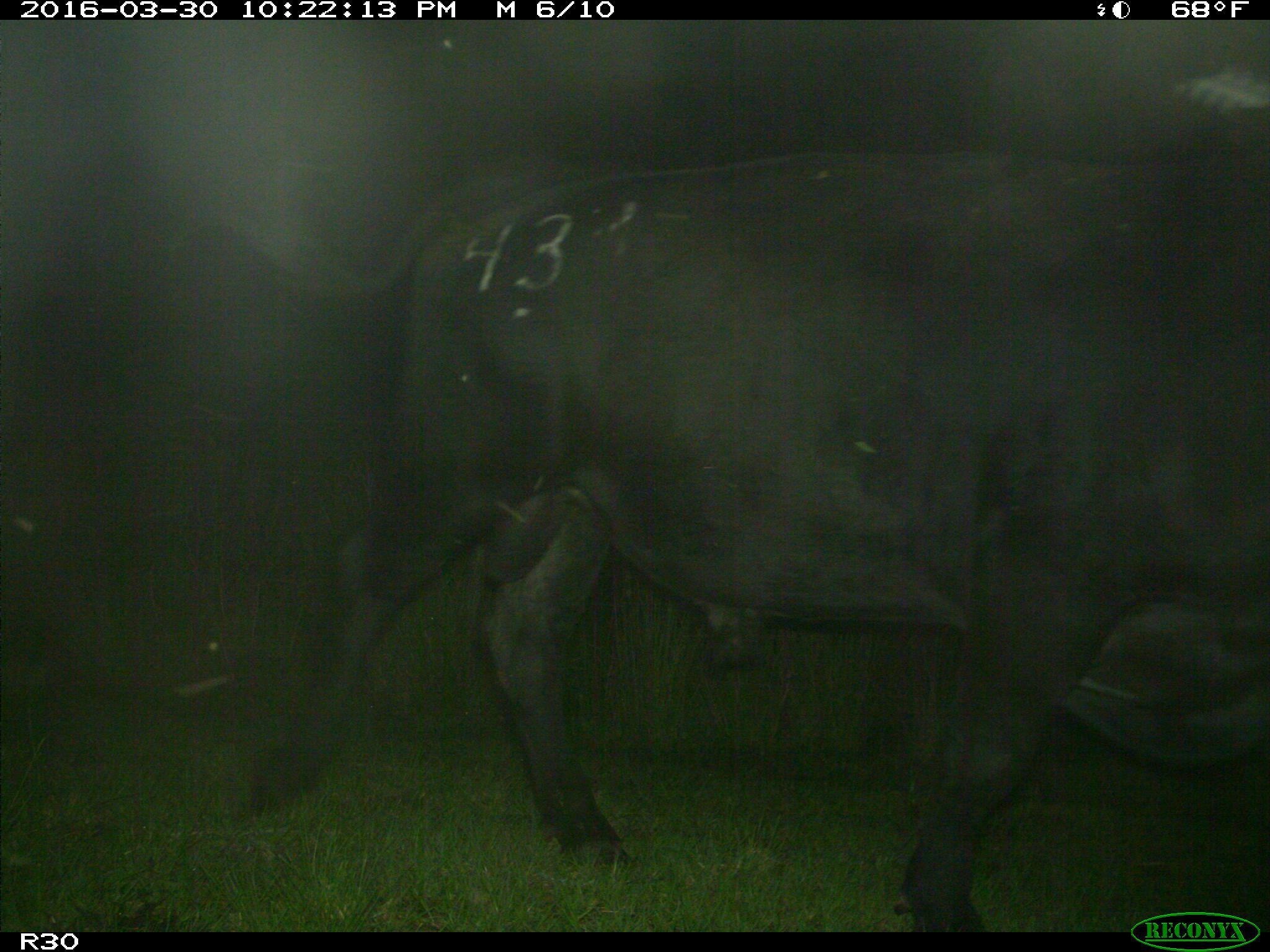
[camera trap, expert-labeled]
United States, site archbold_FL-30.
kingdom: Animalia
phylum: Chordata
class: Mammalia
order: Artiodactyla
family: Bovidae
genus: Bos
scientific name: Bos taurus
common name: domestic cow